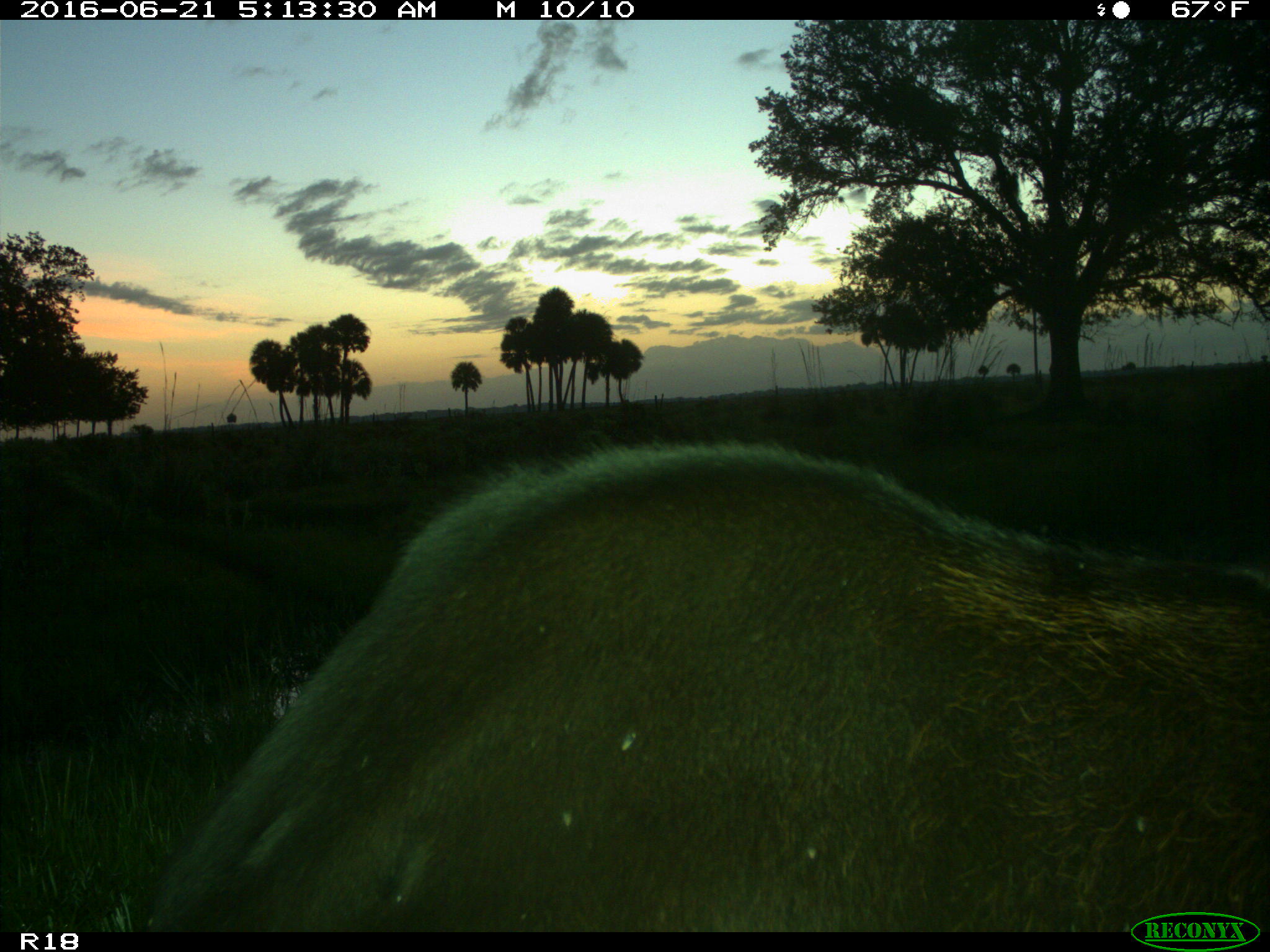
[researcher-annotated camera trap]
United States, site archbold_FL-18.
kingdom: Animalia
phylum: Chordata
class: Mammalia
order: Artiodactyla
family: Bovidae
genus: Bos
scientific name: Bos taurus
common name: domestic cow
Bos taurus (domestic cow).